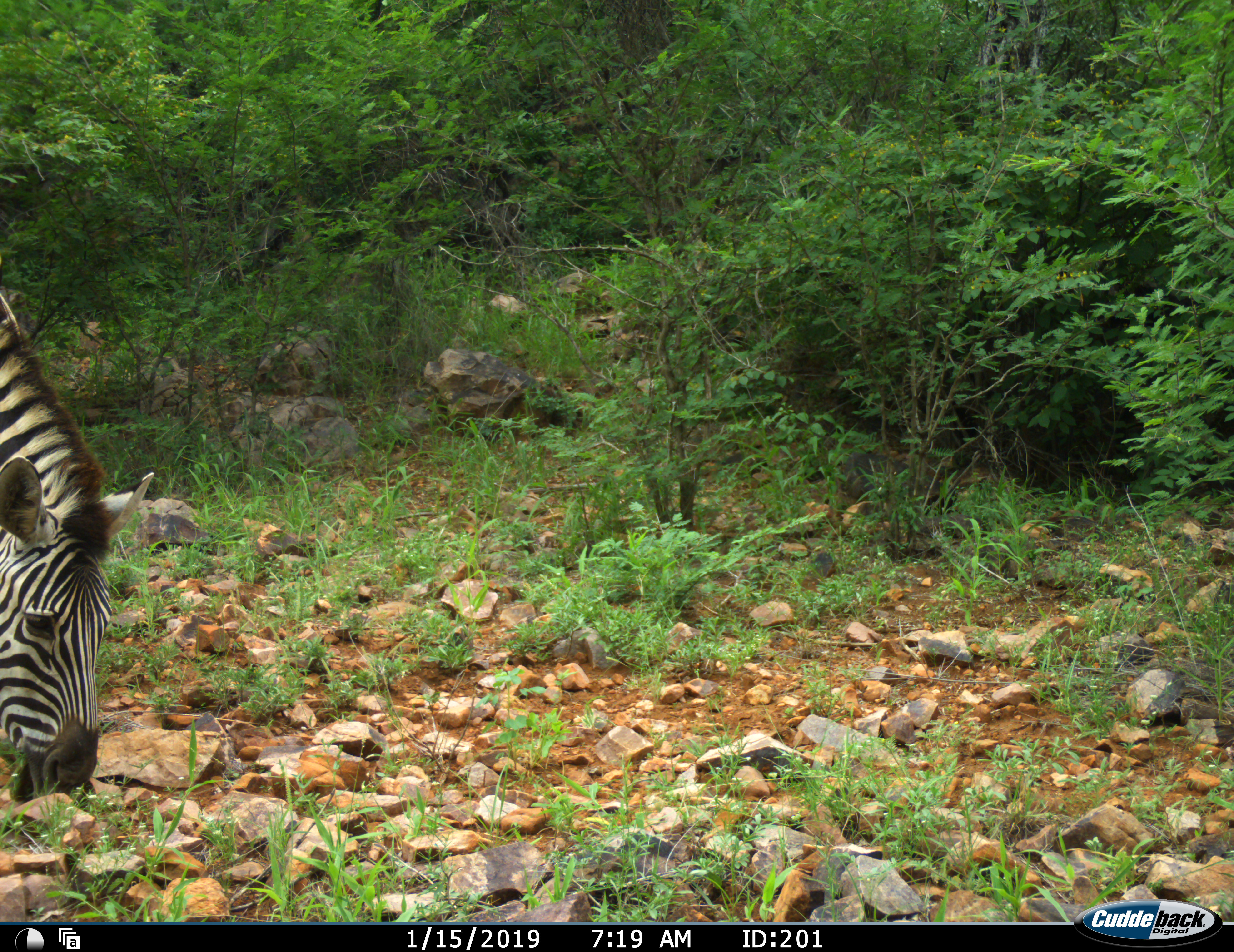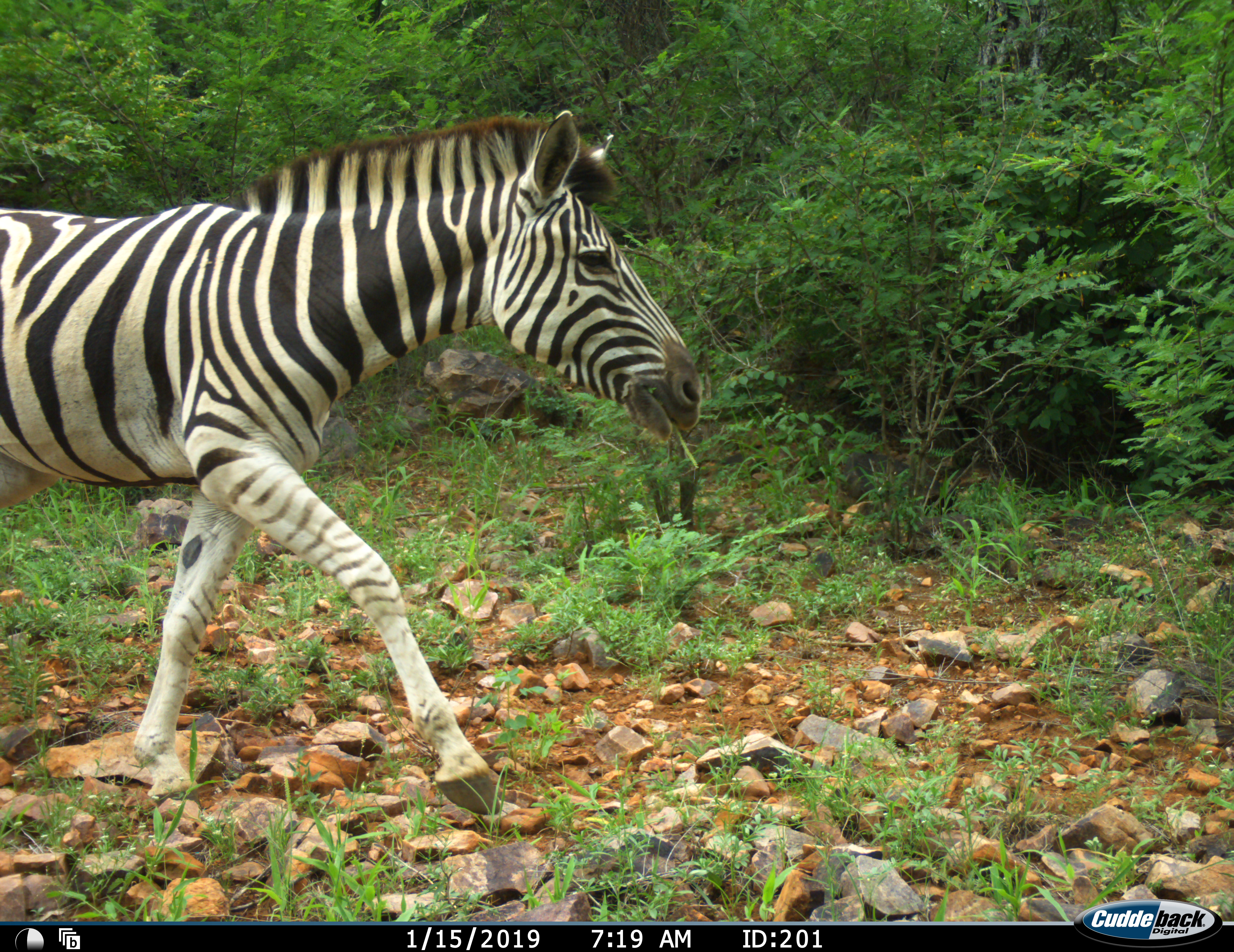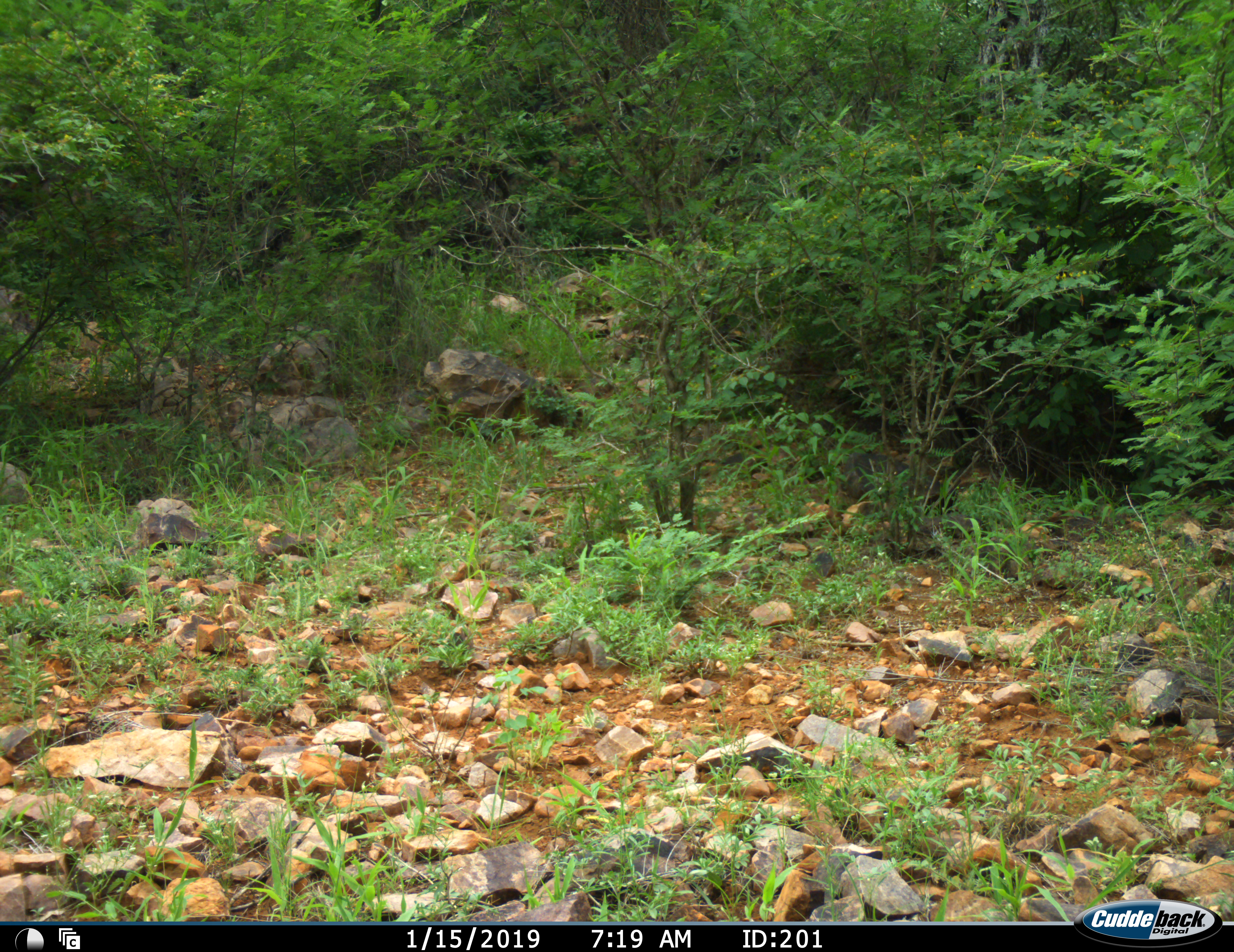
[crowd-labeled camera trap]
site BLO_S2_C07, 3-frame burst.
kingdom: Animalia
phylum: Chordata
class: Mammalia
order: Perissodactyla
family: Equidae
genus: Equus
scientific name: Equus quagga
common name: plains zebra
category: zebraplains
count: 1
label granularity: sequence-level